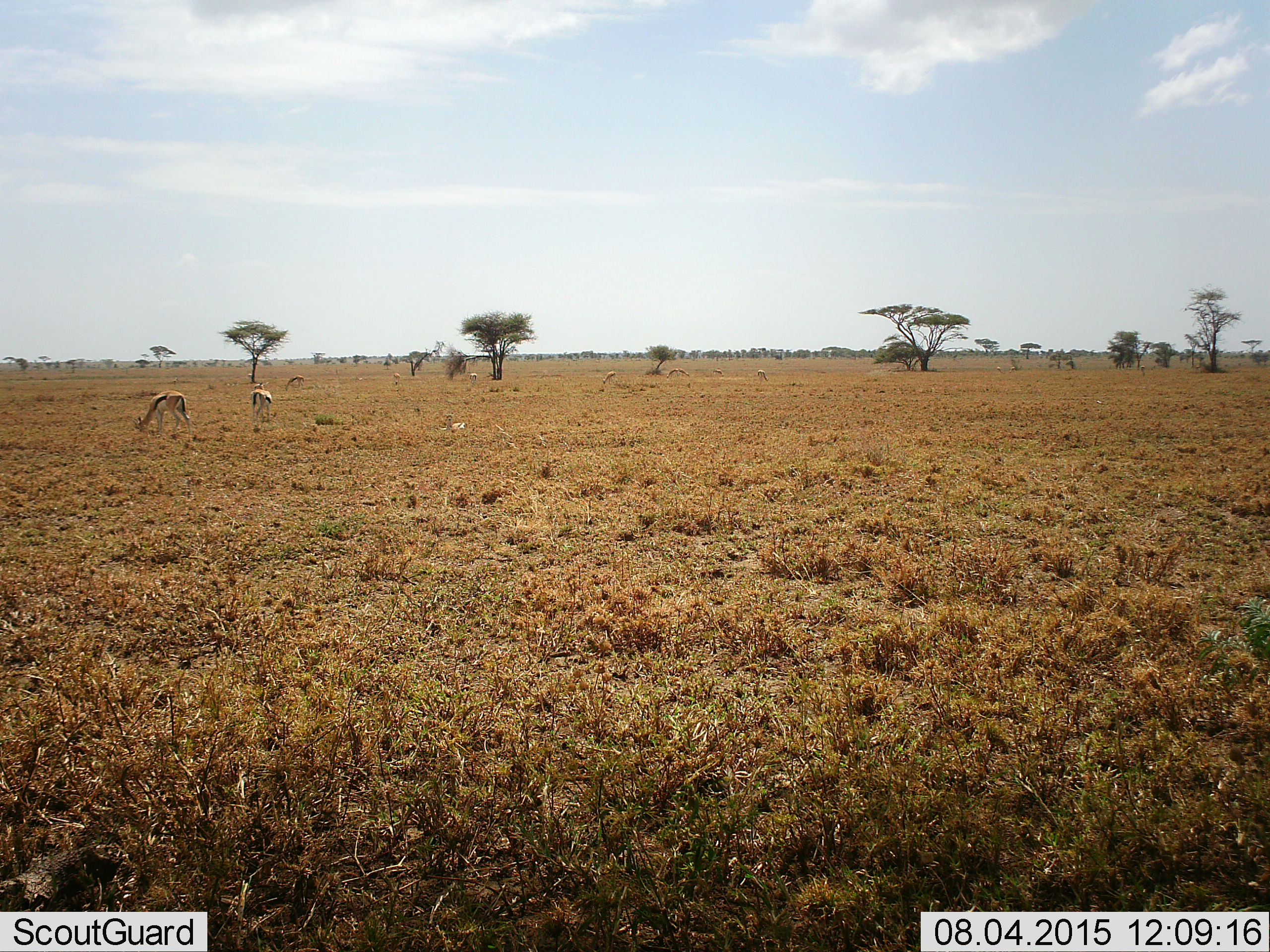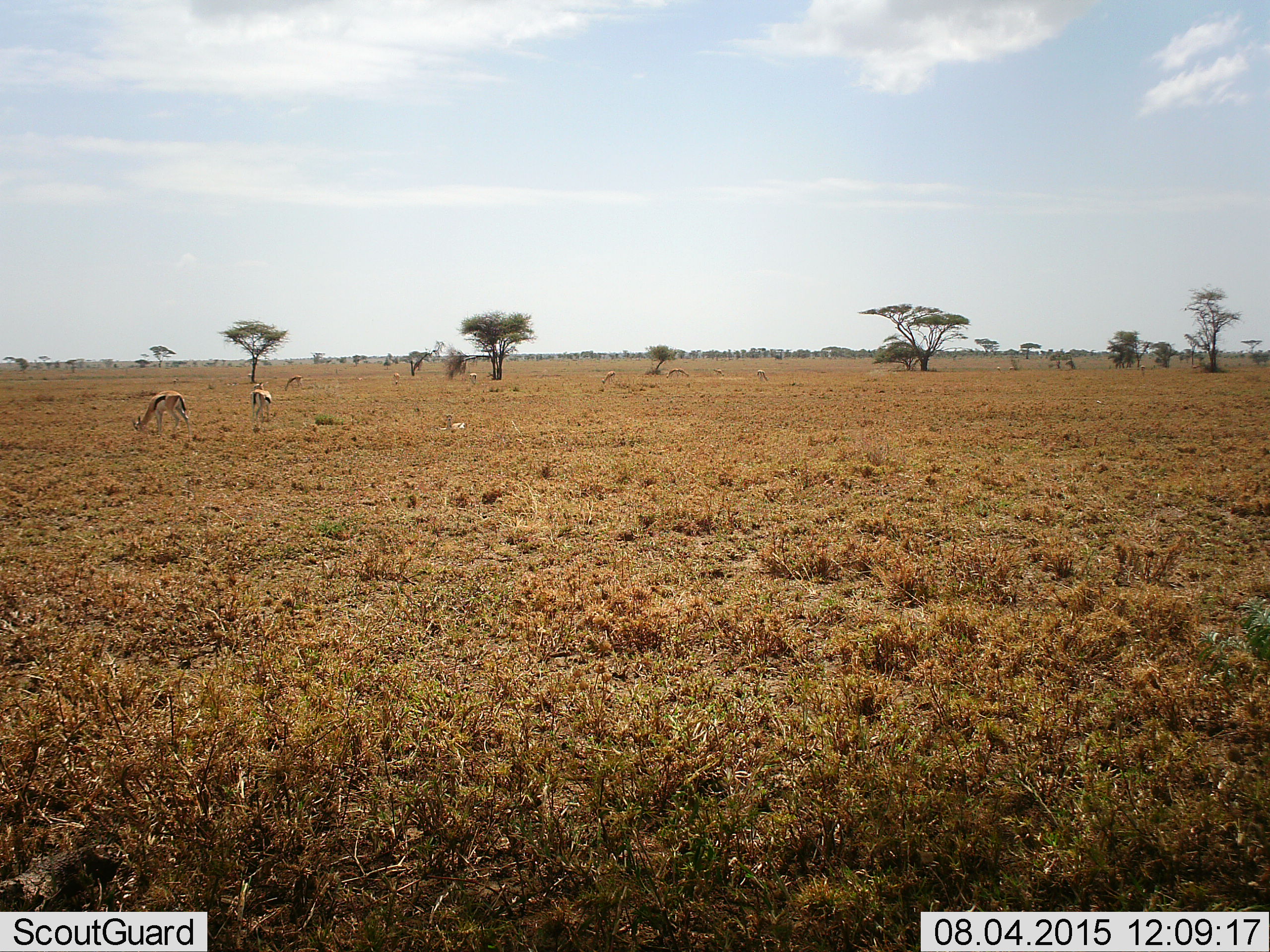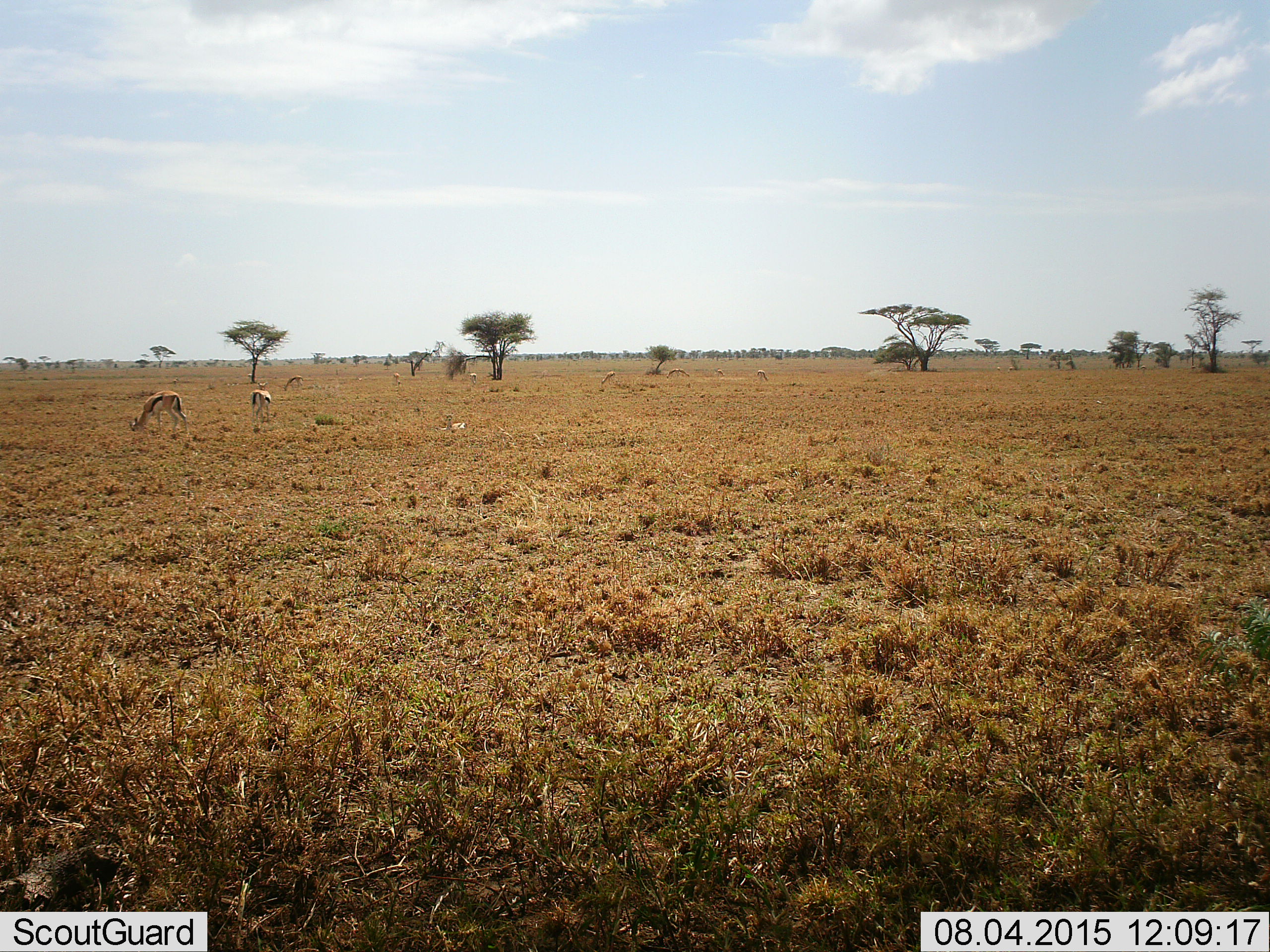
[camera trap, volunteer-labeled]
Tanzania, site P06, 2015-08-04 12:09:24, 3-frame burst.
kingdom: Animalia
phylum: Chordata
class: Mammalia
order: Artiodactyla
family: Bovidae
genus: Eudorcas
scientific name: Eudorcas thomsonii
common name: thomson's gazelle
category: gazellethomsons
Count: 9.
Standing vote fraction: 20%.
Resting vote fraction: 10%.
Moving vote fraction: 20%.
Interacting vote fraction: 0%.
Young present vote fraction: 10%.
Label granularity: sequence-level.